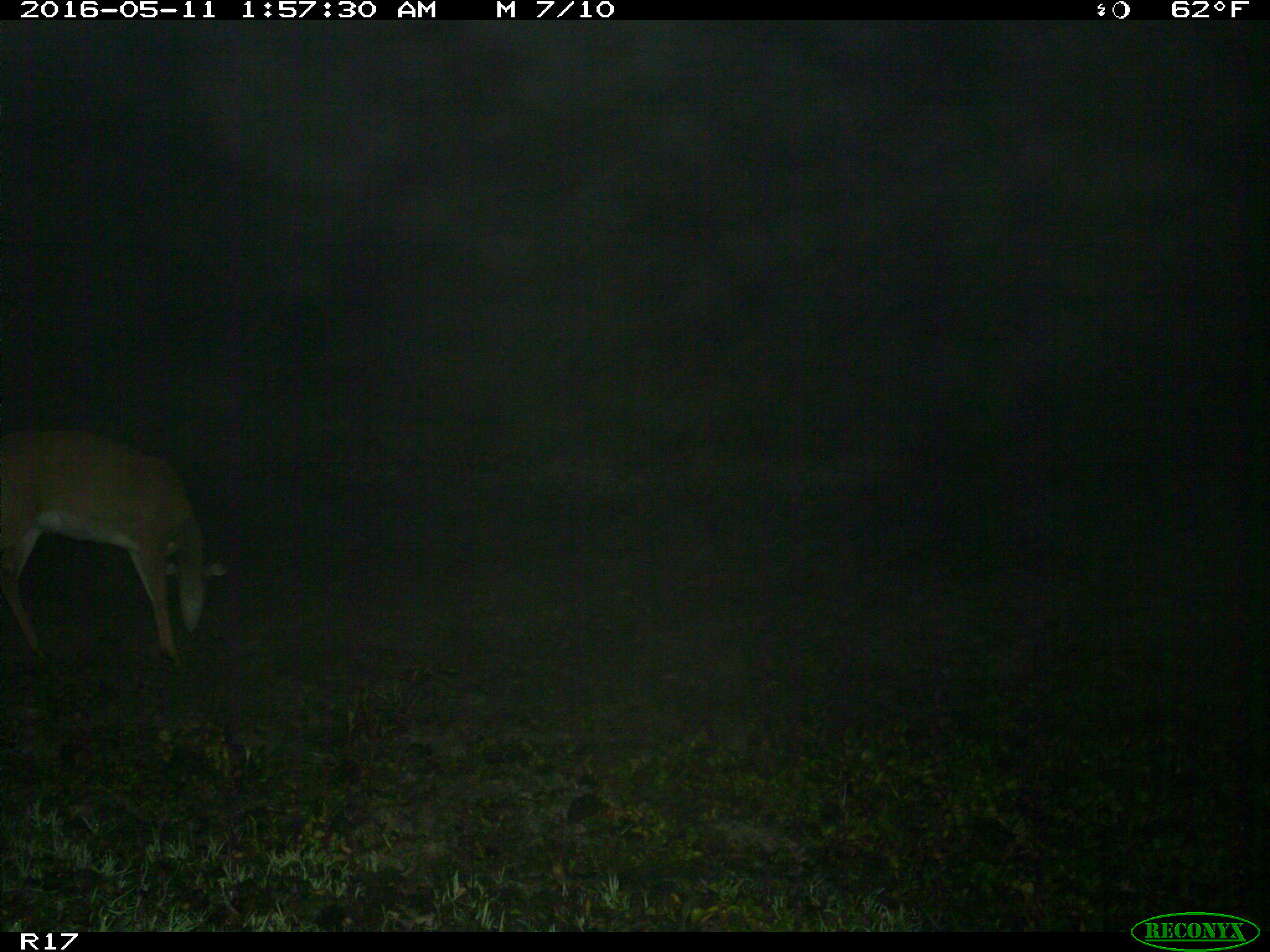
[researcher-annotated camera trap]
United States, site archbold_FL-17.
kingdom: Animalia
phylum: Chordata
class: Mammalia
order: Artiodactyla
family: Cervidae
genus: Odocoileus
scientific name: Odocoileus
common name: deer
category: unidentified deer